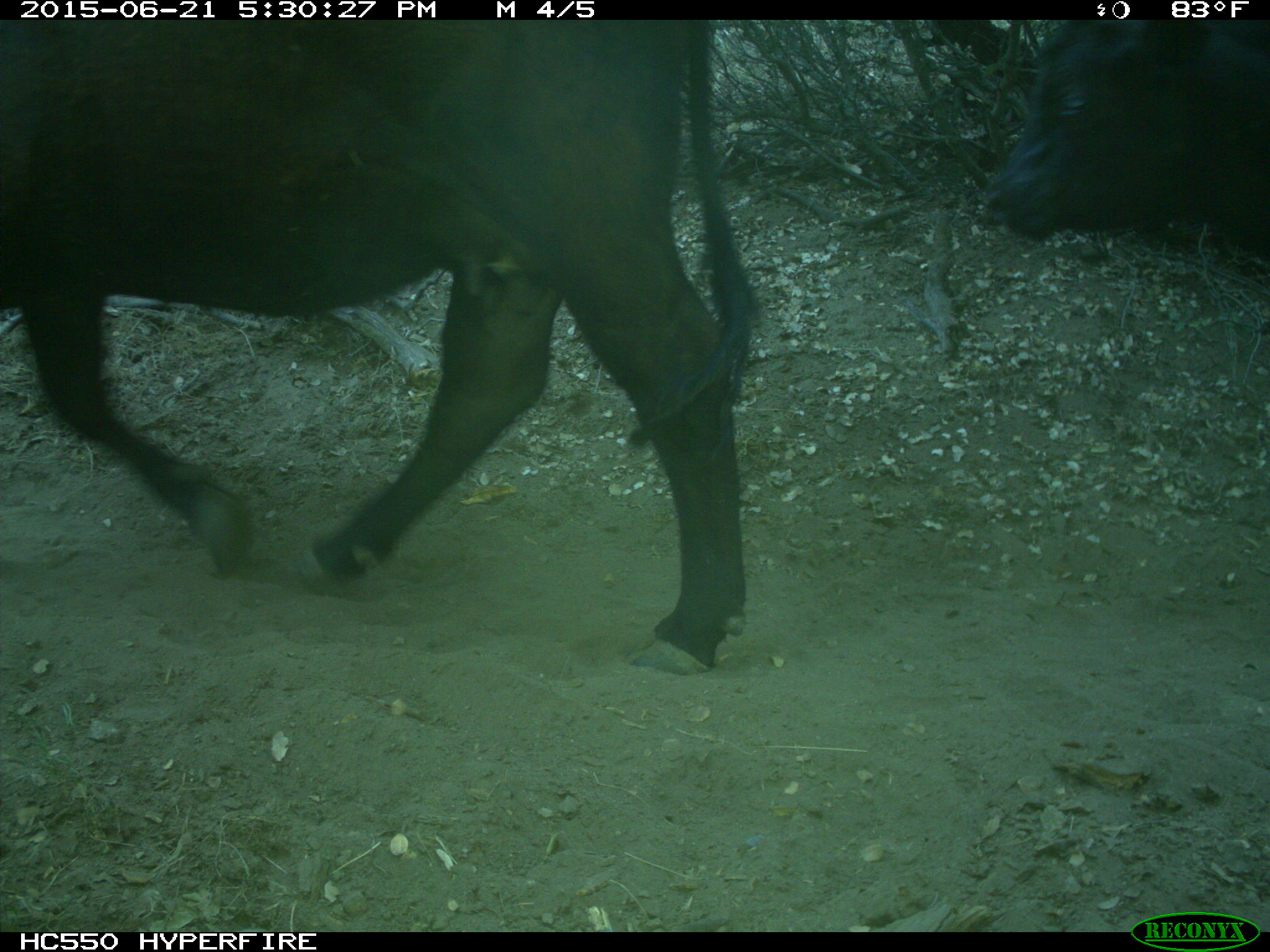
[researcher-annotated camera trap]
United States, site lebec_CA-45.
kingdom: Animalia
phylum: Chordata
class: Mammalia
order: Artiodactyla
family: Bovidae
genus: Bos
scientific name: Bos taurus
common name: domestic cow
Bos taurus (domestic cow).